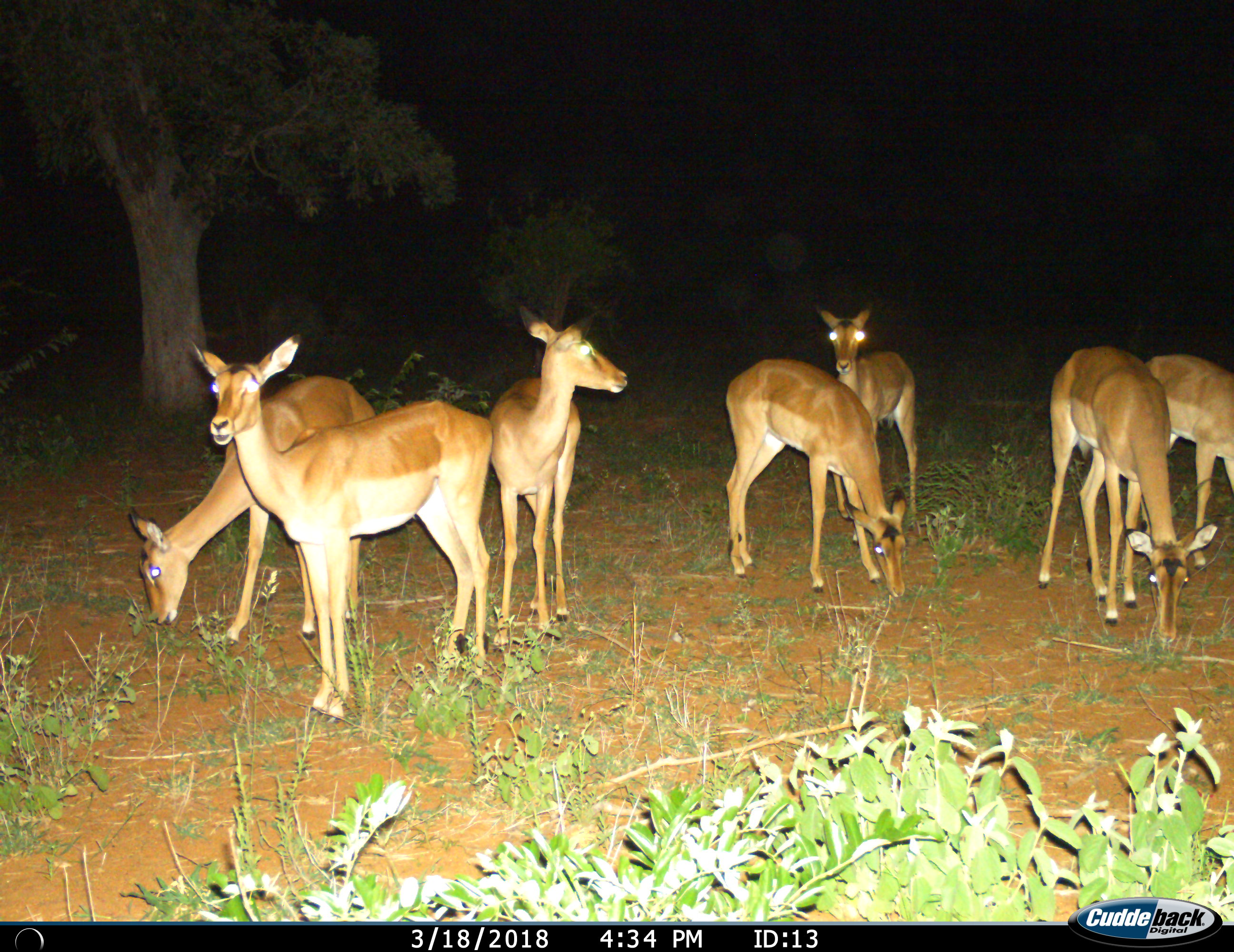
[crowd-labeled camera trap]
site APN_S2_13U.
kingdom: Animalia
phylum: Chordata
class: Mammalia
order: Artiodactyla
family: Bovidae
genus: Aepyceros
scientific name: Aepyceros melampus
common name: impala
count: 7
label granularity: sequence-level